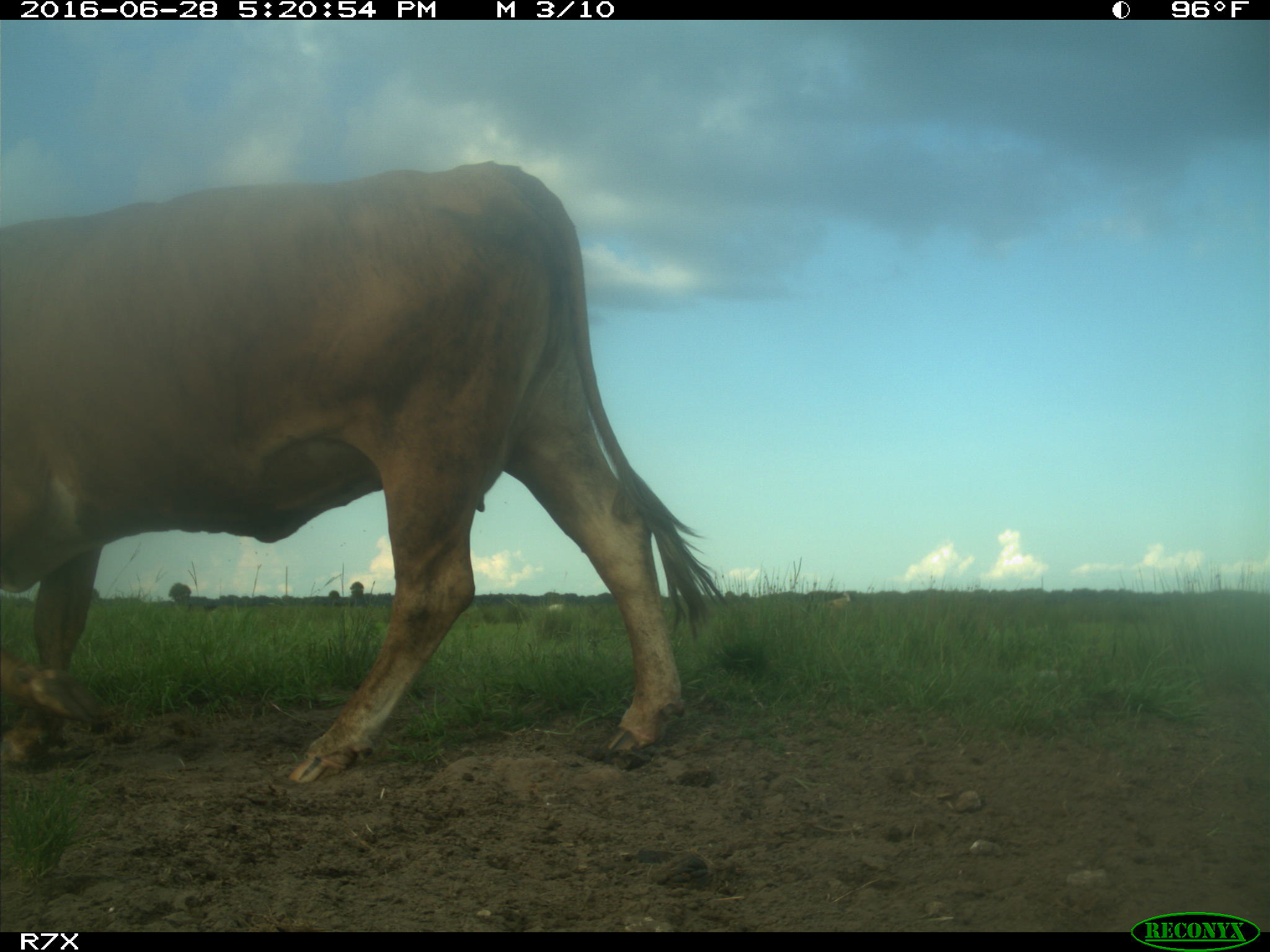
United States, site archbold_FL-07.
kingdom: Animalia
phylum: Chordata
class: Mammalia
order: Artiodactyla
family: Bovidae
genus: Bos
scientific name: Bos taurus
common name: domestic cow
Bos taurus (domestic cow).